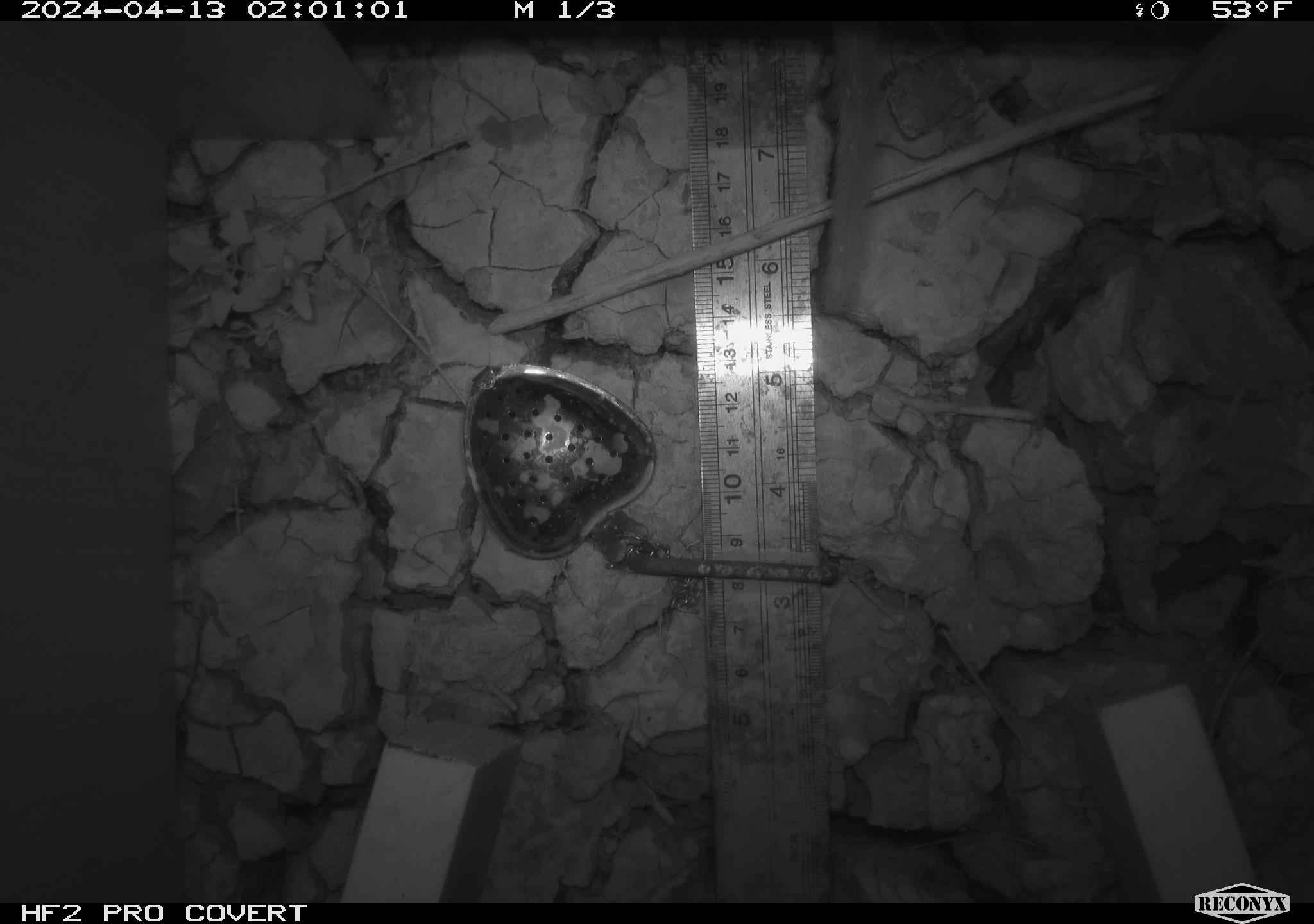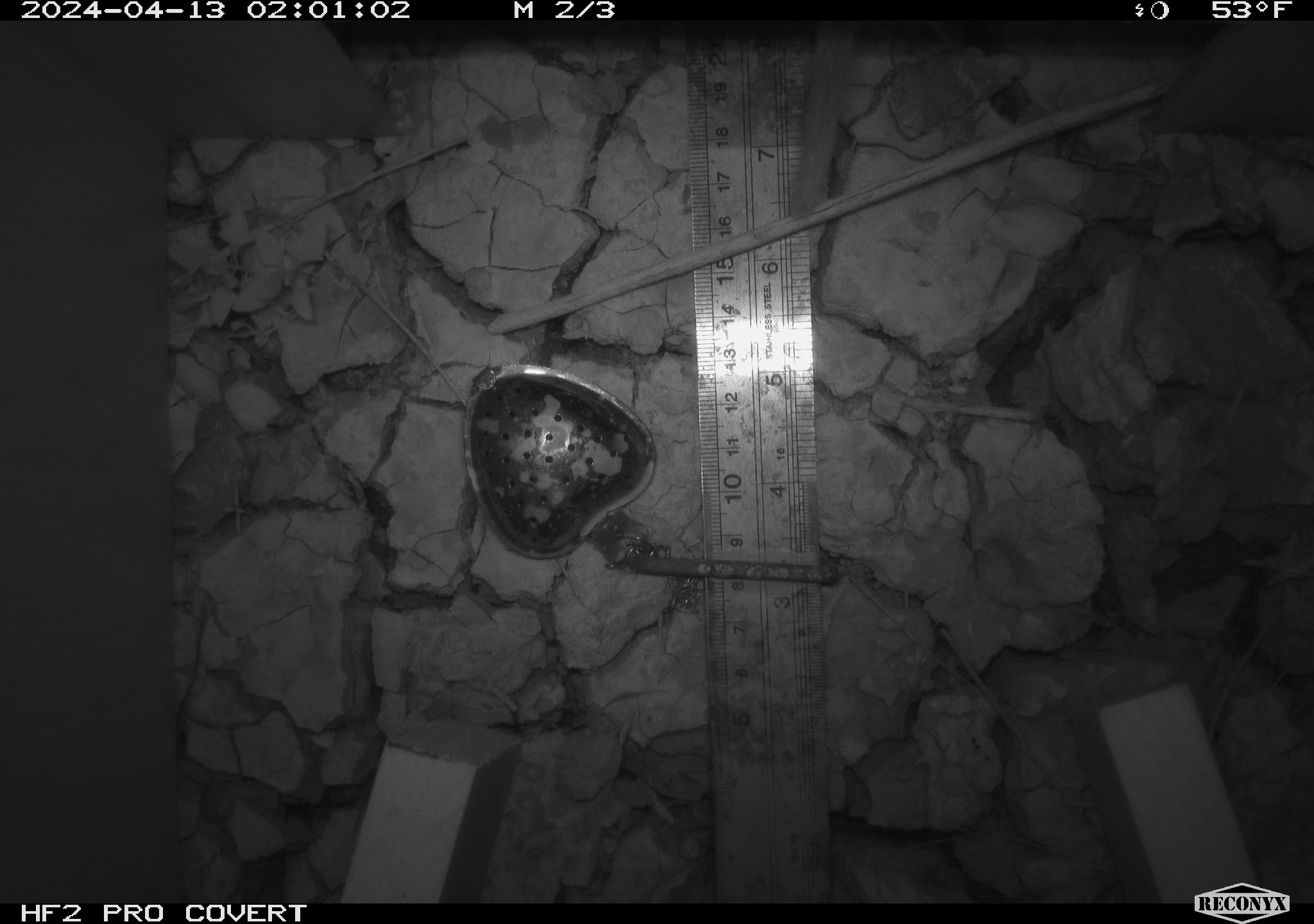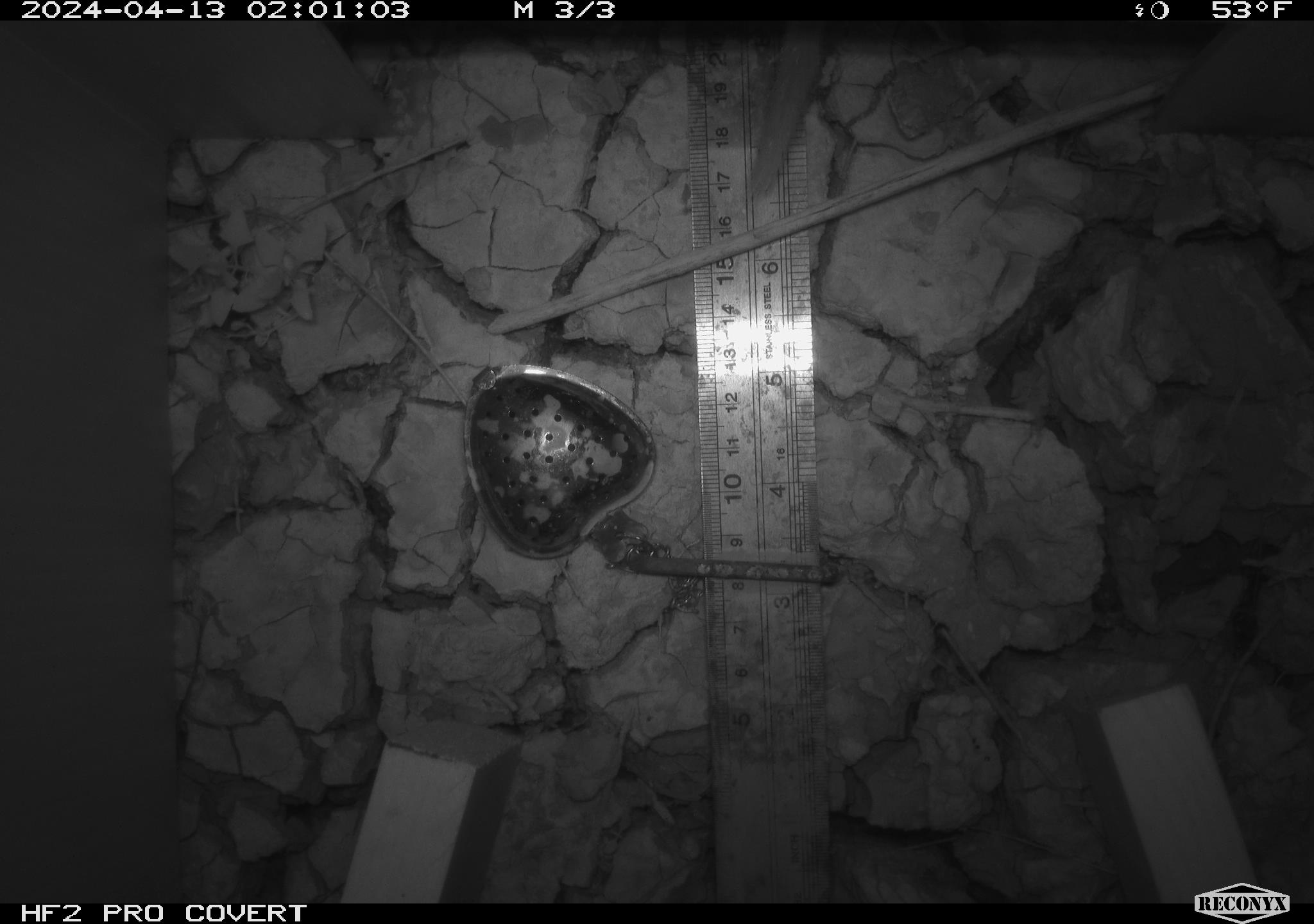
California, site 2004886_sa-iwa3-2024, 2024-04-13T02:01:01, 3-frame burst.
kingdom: Animalia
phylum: Chordata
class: Mammalia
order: Rodentia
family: Cricetidae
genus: Neotoma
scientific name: Neotoma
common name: pack rat or woodrat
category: neotoma species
Neotoma species (pack rat or woodrat) (Neotoma).